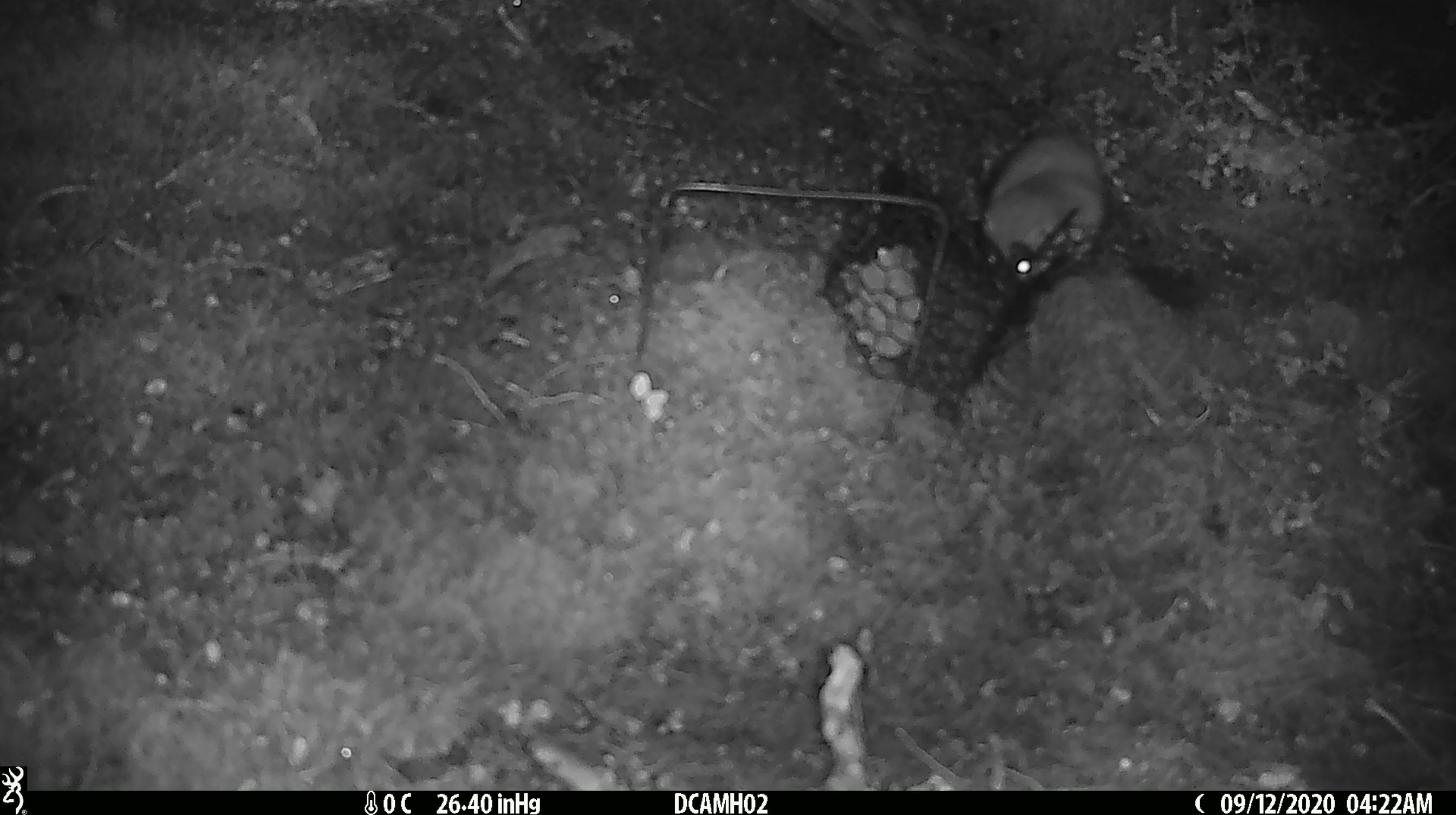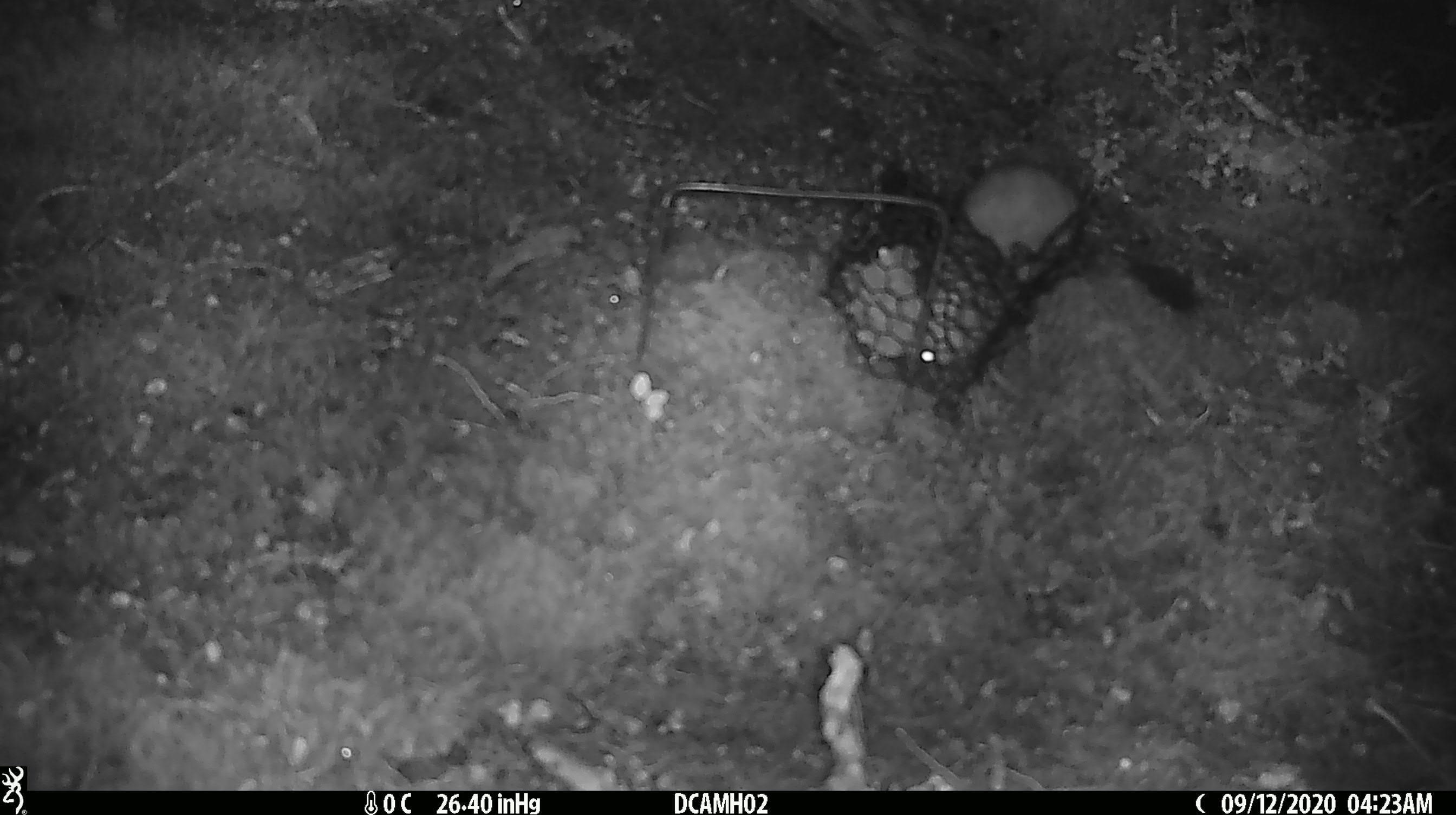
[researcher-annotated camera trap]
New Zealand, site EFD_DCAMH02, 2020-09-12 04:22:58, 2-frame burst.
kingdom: Animalia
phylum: Chordata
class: Mammalia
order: Carnivora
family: Mustelidae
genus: Mustela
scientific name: Mustela erminea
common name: stoat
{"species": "stoat (Mustela erminea)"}